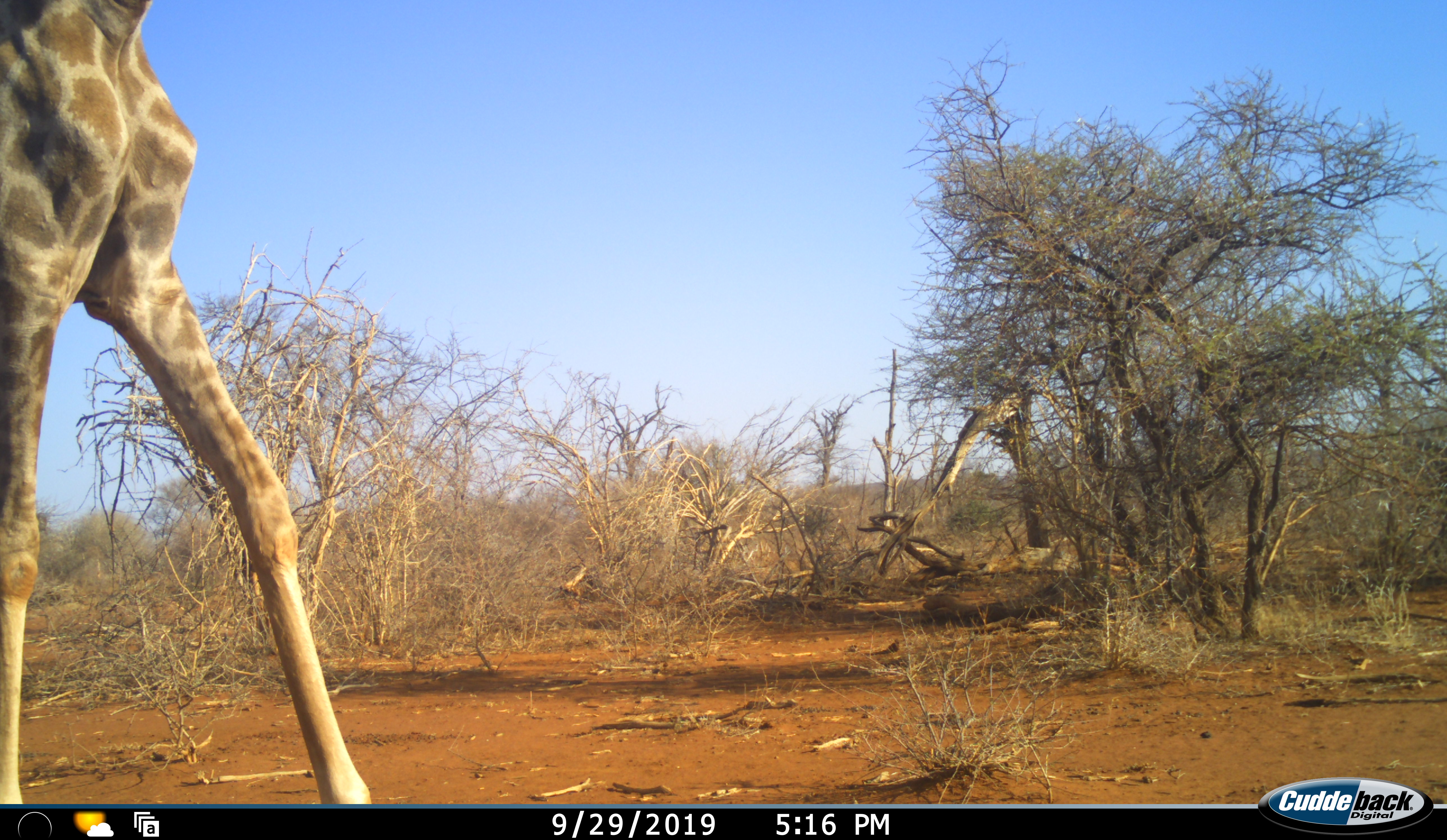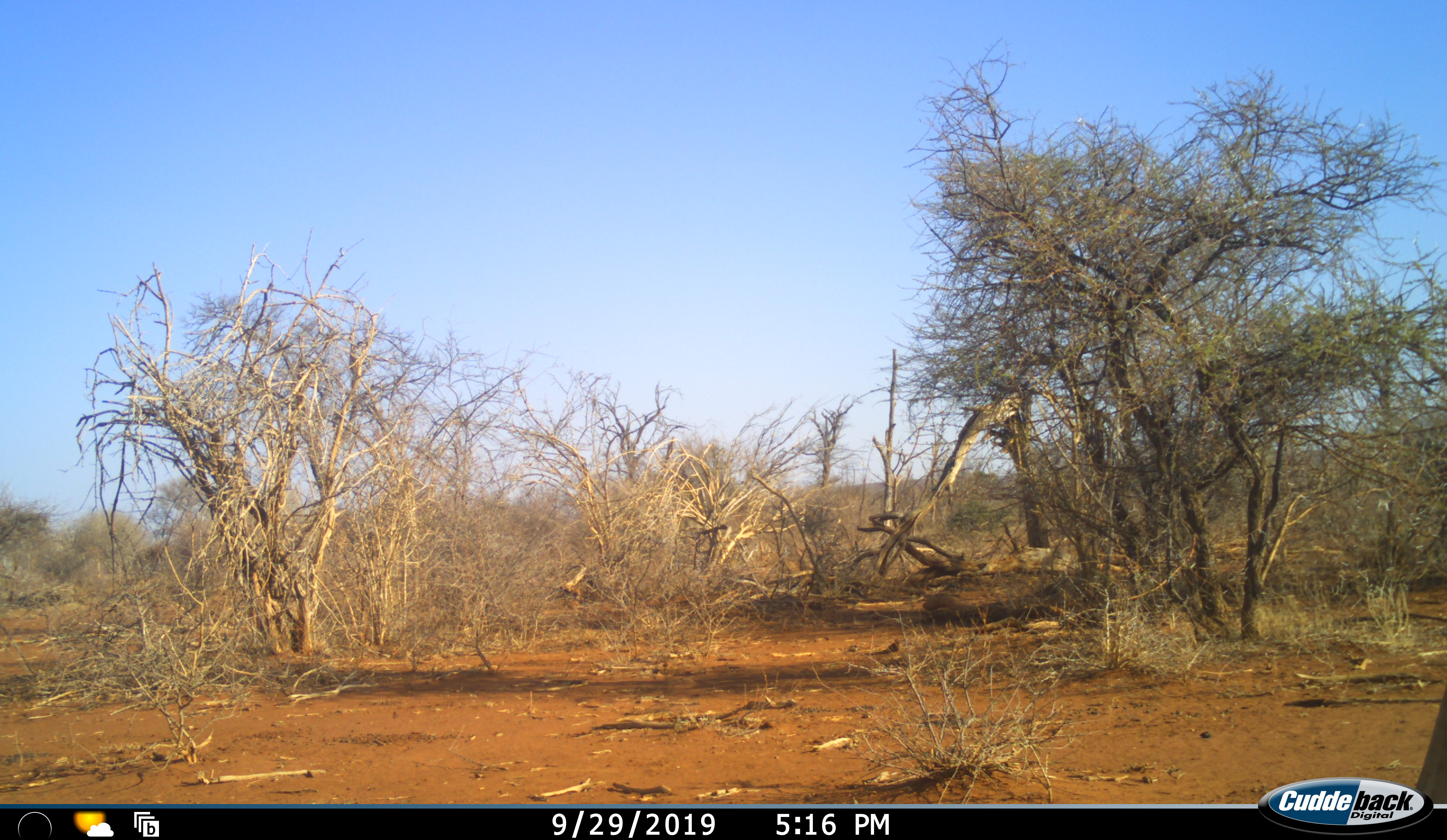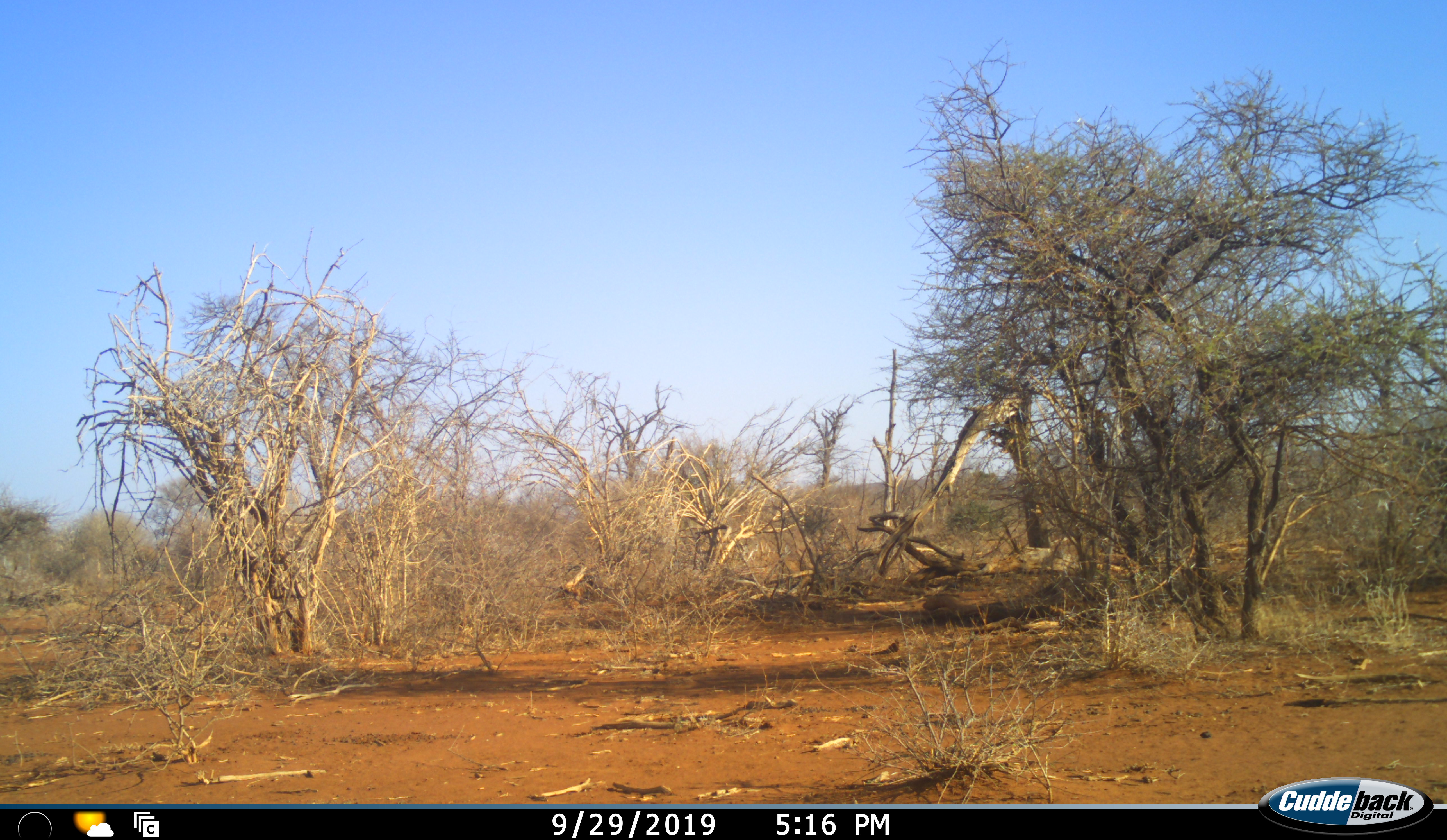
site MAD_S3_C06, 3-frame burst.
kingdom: Animalia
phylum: Chordata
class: Mammalia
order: Artiodactyla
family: Giraffidae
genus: Giraffa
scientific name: Giraffa camelopardalis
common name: giraffe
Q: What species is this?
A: Giraffe (Giraffa camelopardalis).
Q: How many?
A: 1.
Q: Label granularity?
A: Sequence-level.